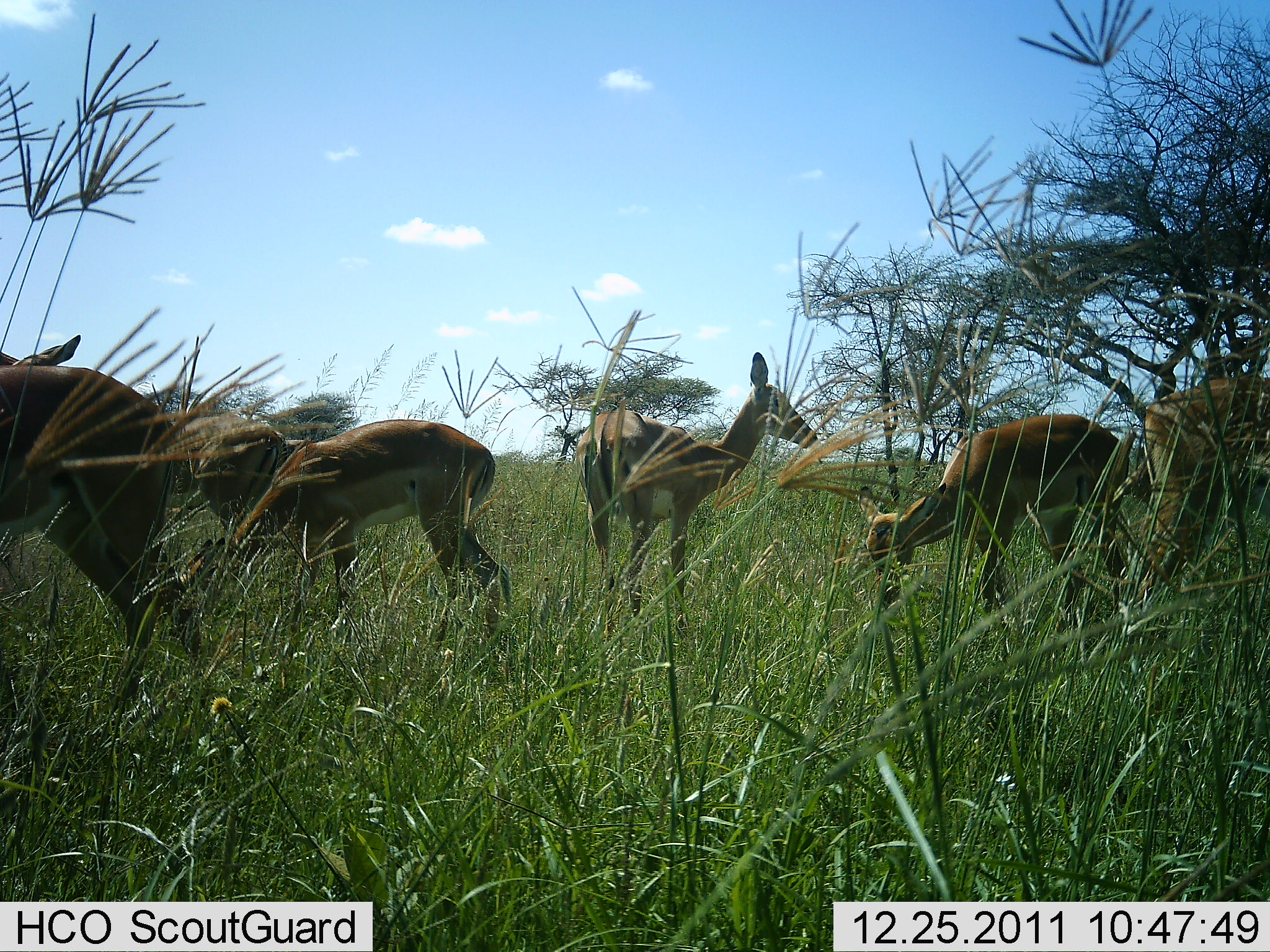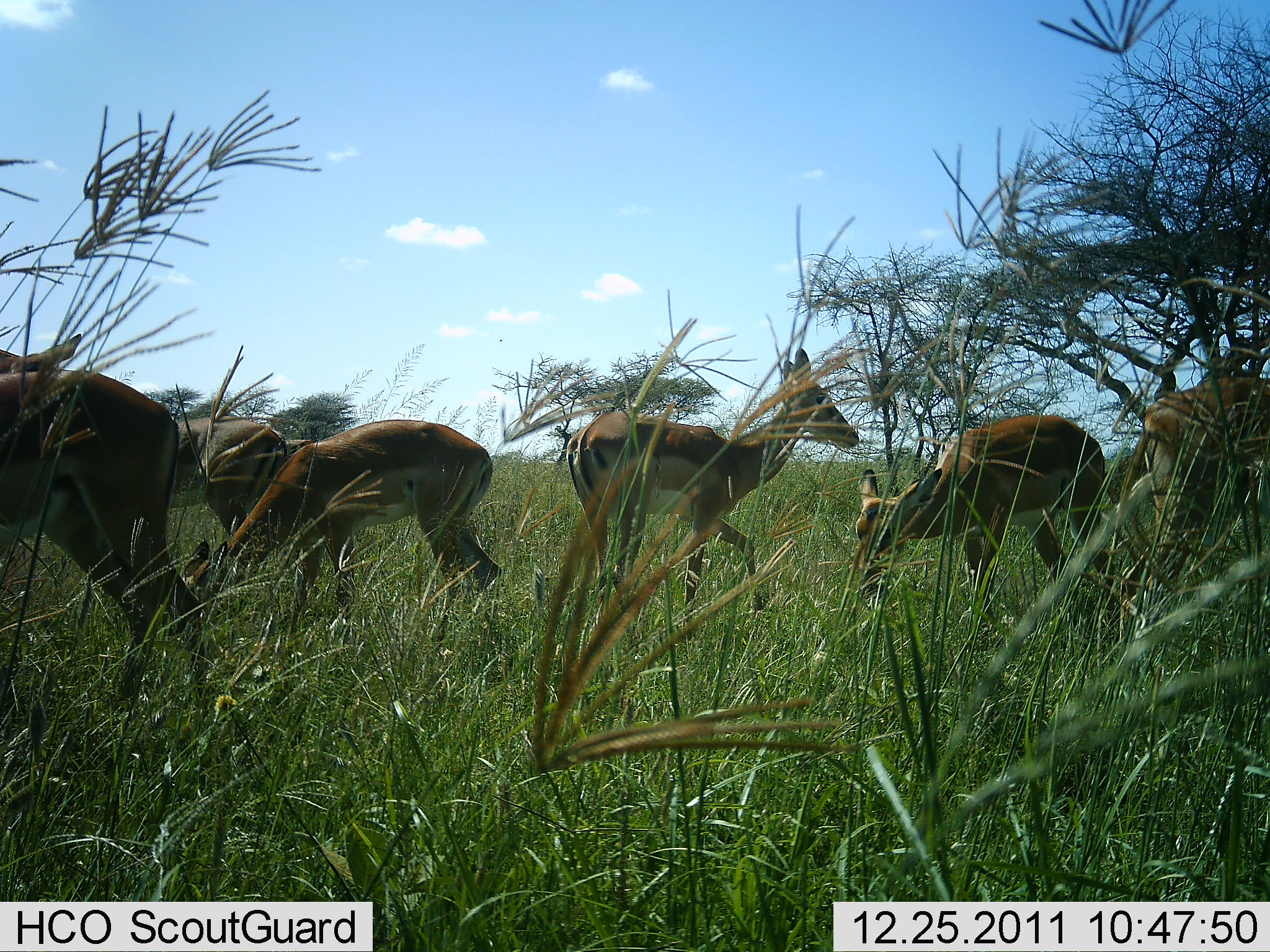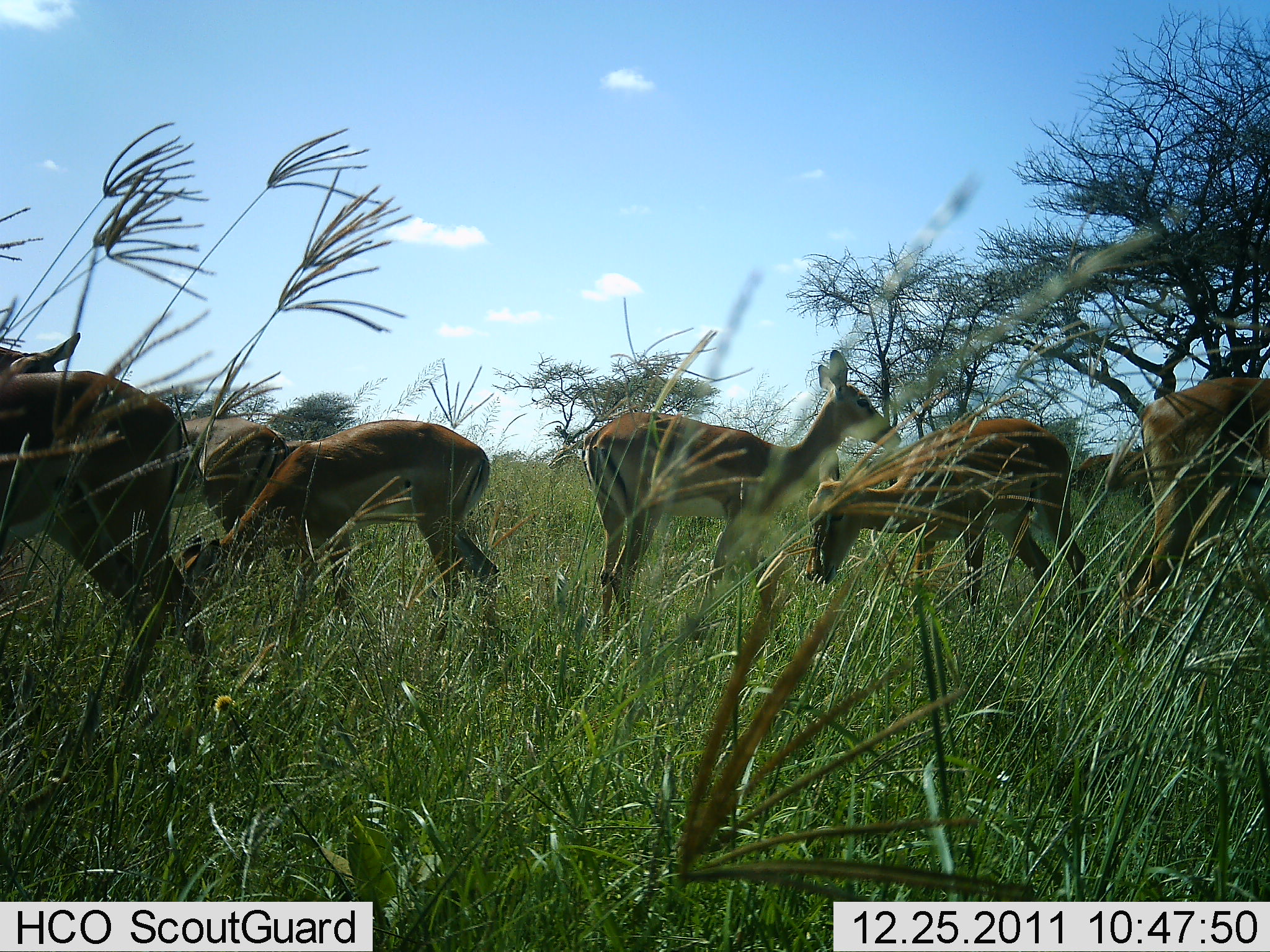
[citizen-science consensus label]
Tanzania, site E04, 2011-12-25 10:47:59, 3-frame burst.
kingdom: Animalia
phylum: Chordata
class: Mammalia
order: Artiodactyla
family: Bovidae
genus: Eudorcas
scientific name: Eudorcas thomsonii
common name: thomson's gazelle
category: gazellethomsons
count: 6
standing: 33%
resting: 0%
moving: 33%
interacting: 0%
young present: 11%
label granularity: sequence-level